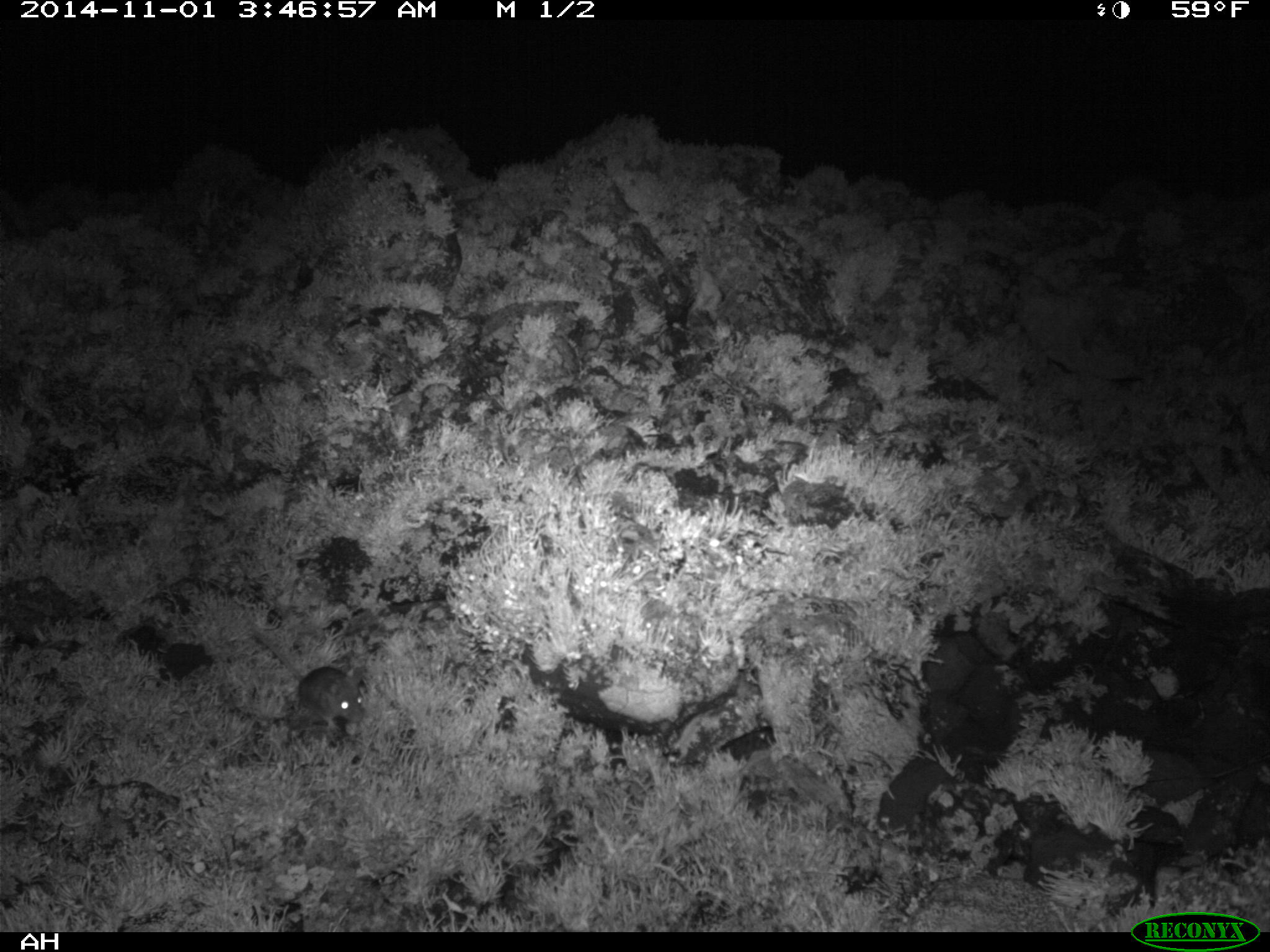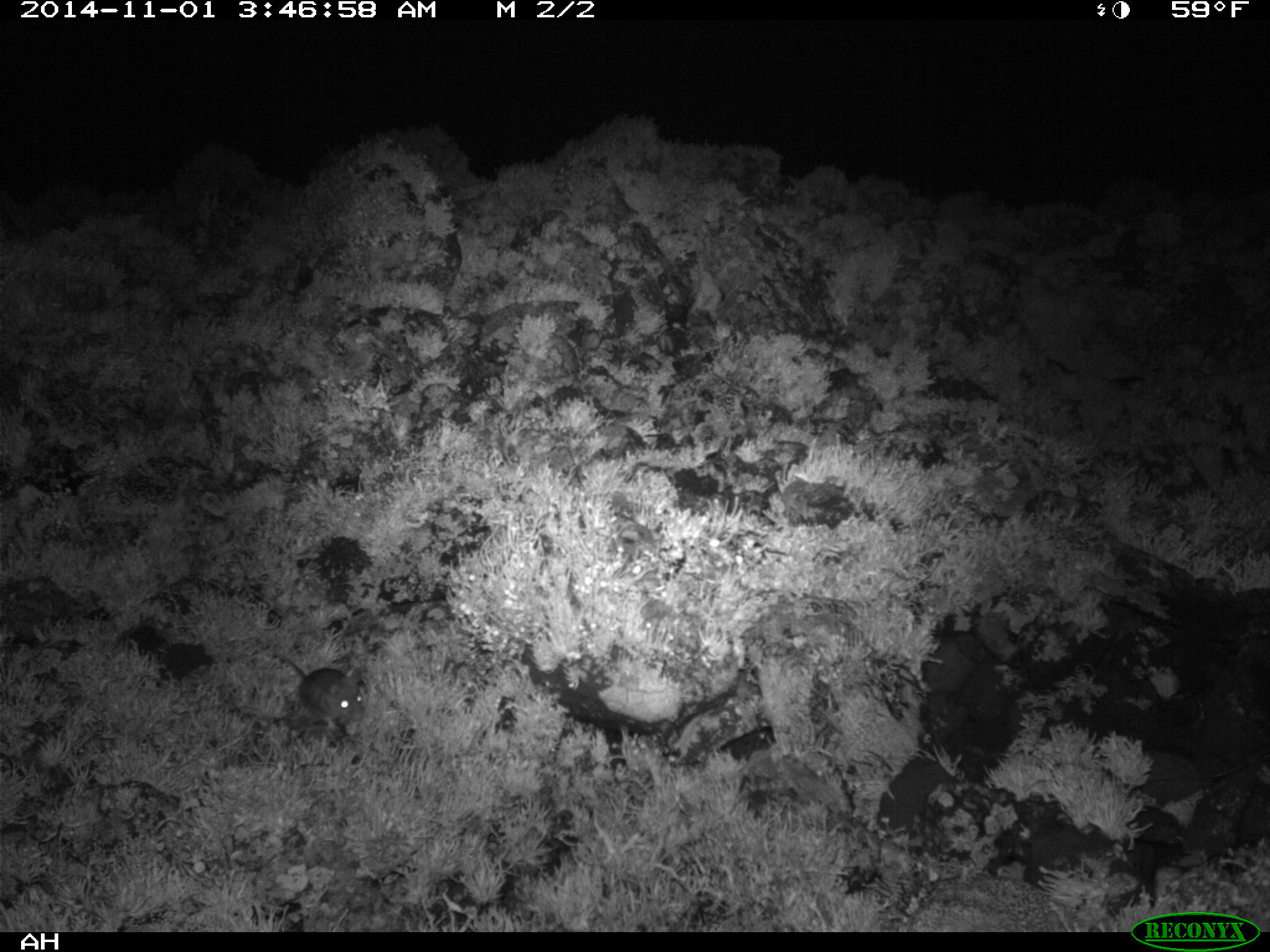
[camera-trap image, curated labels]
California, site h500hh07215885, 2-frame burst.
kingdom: Animalia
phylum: Chordata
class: Mammalia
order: Rodentia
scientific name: Rodentia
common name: rodent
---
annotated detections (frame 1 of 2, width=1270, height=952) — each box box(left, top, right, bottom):
rodent: box(251, 630, 364, 731)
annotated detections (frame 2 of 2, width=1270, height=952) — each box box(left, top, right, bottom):
rodent: box(273, 650, 366, 720)